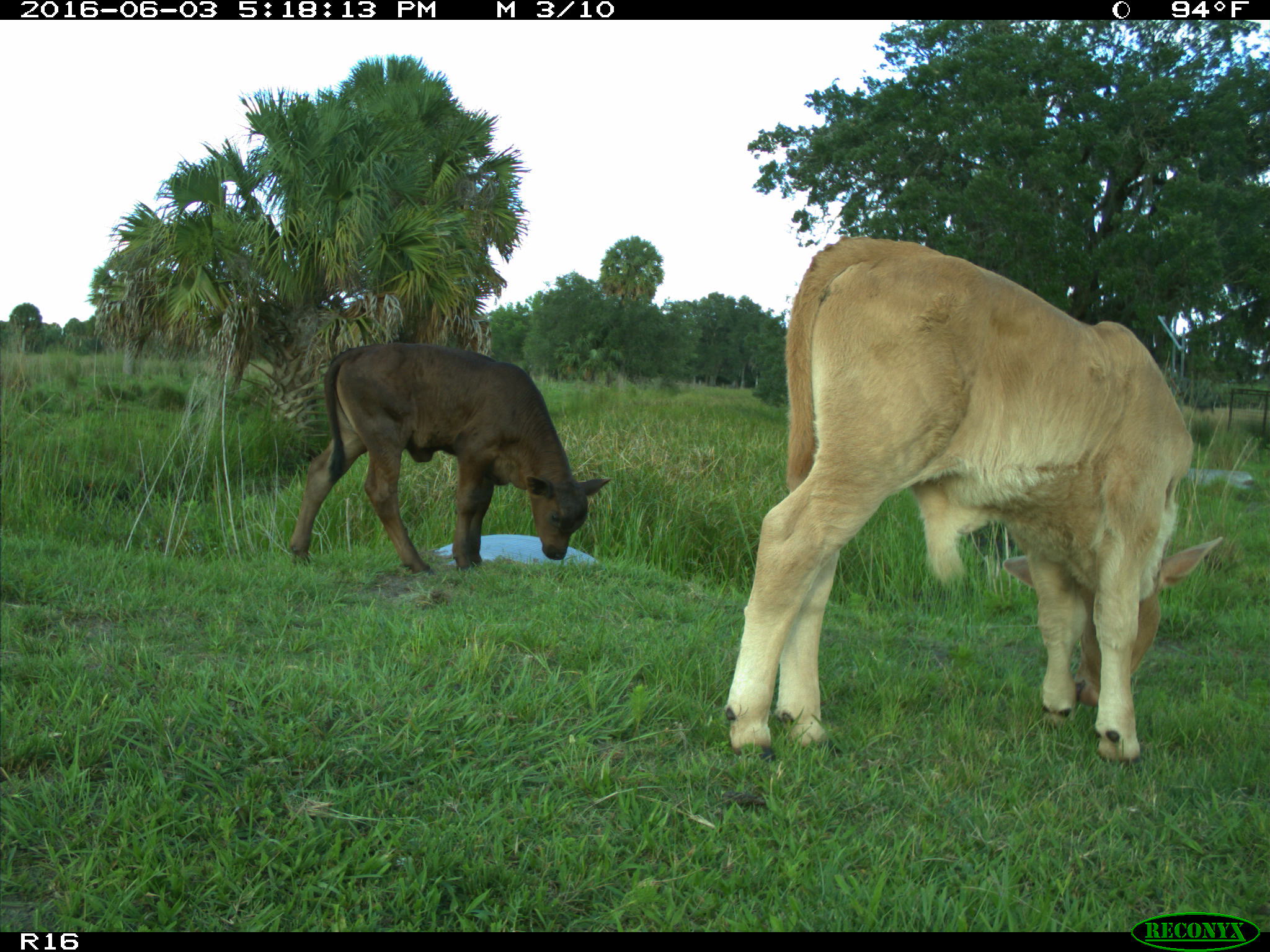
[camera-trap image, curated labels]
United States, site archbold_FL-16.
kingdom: Animalia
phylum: Chordata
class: Mammalia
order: Artiodactyla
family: Bovidae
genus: Bos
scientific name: Bos taurus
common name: domestic cow